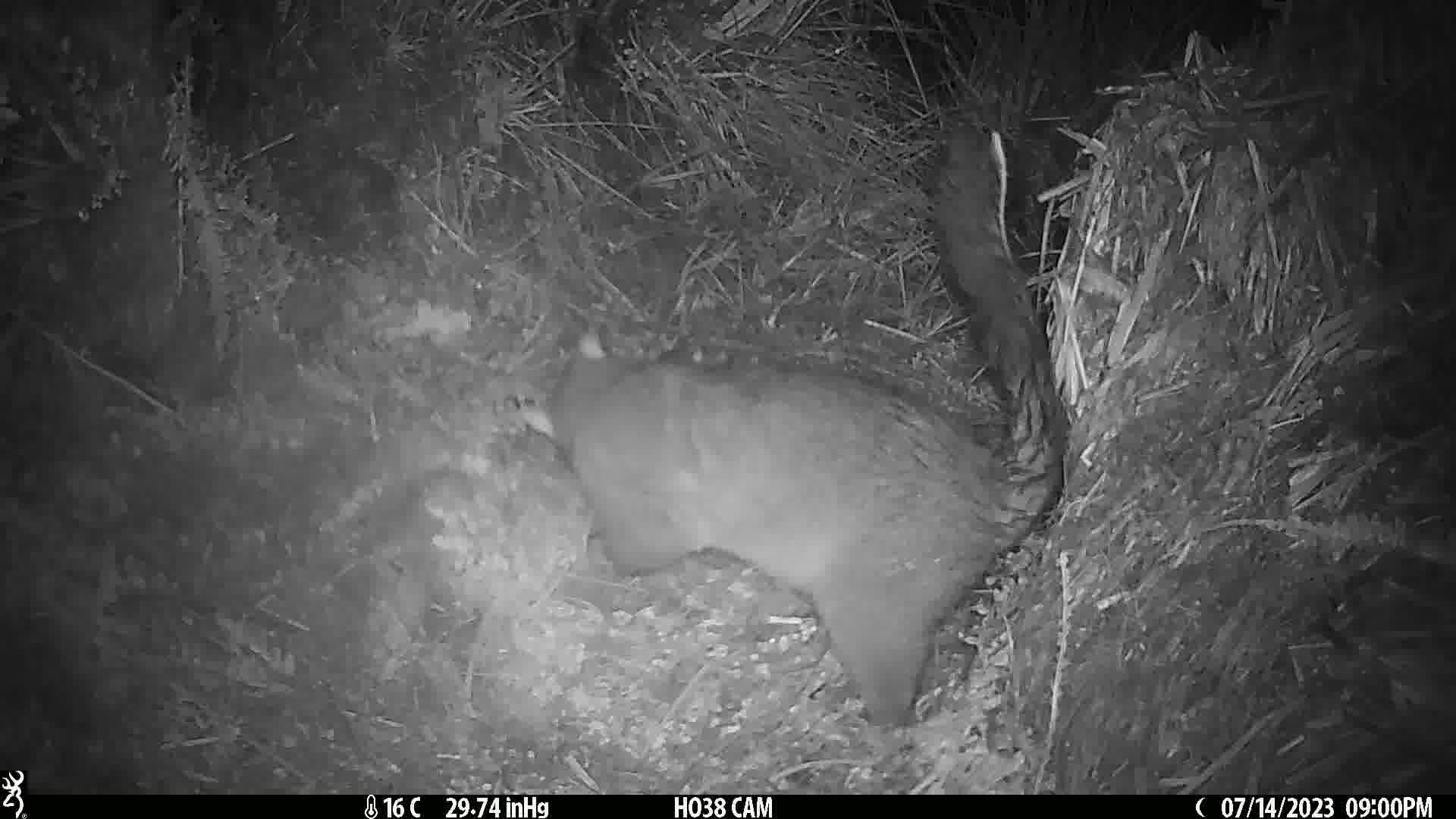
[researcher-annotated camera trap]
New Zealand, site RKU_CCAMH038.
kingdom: Animalia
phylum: Chordata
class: Mammalia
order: Diprotodontia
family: Phalangeridae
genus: Trichosurus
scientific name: Trichosurus vulpecula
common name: common brushtail possum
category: possum